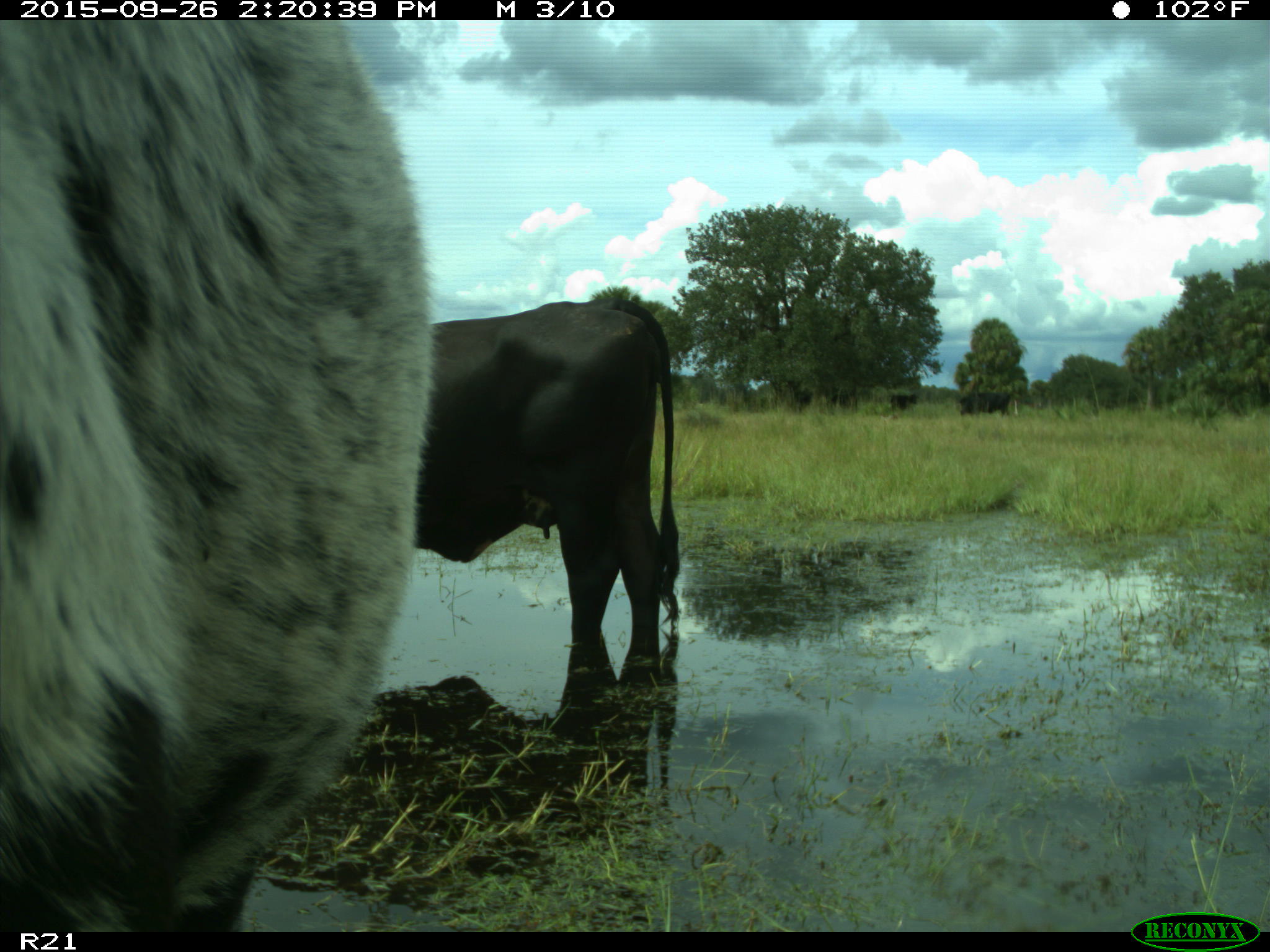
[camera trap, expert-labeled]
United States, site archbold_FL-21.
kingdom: Animalia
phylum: Chordata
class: Mammalia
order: Artiodactyla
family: Bovidae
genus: Bos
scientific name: Bos taurus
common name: domestic cow